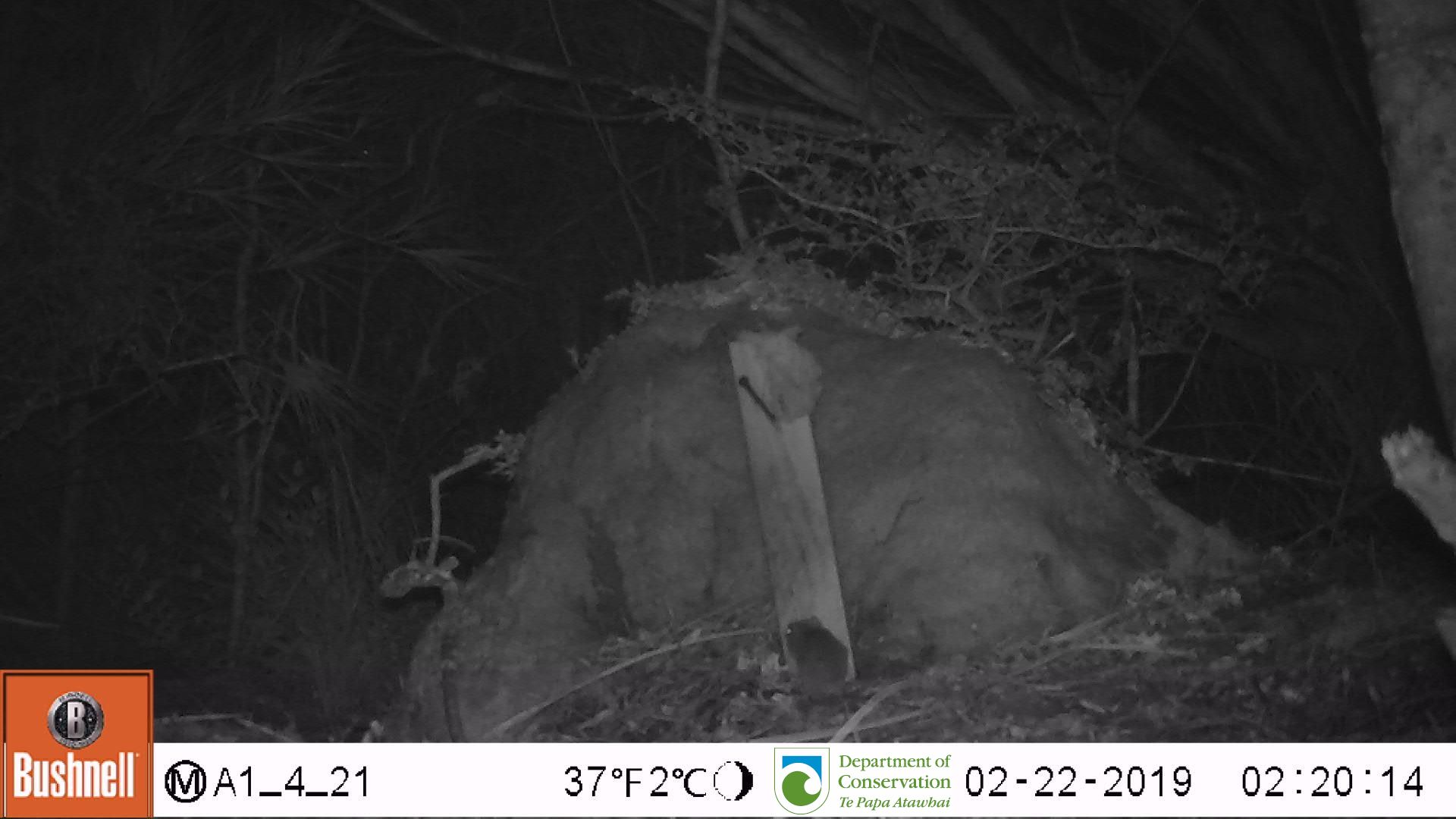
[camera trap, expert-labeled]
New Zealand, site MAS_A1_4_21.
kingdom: Animalia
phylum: Chordata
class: Mammalia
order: Rodentia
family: Muridae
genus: Mus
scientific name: Mus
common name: mouse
Mouse (Mus).